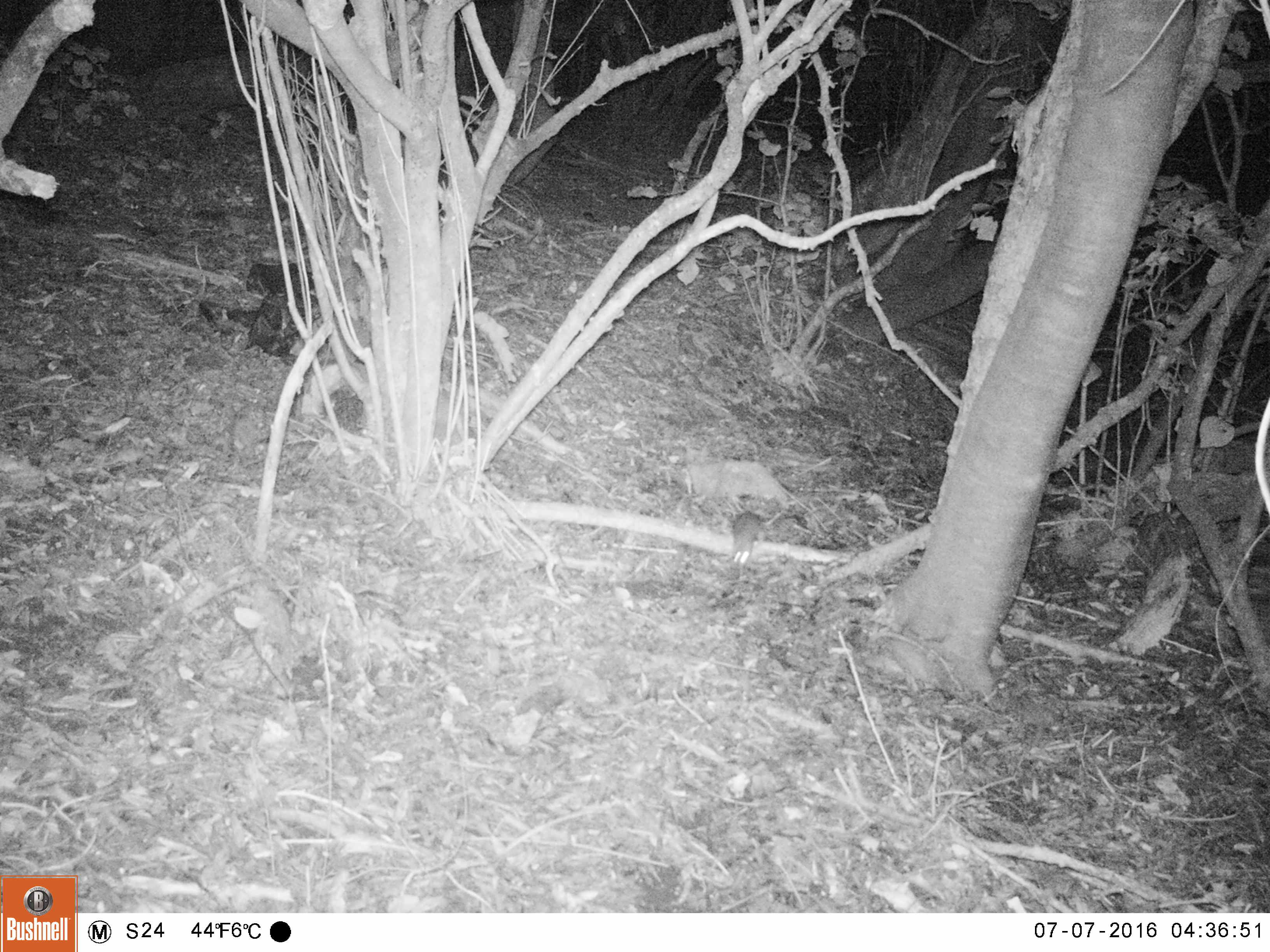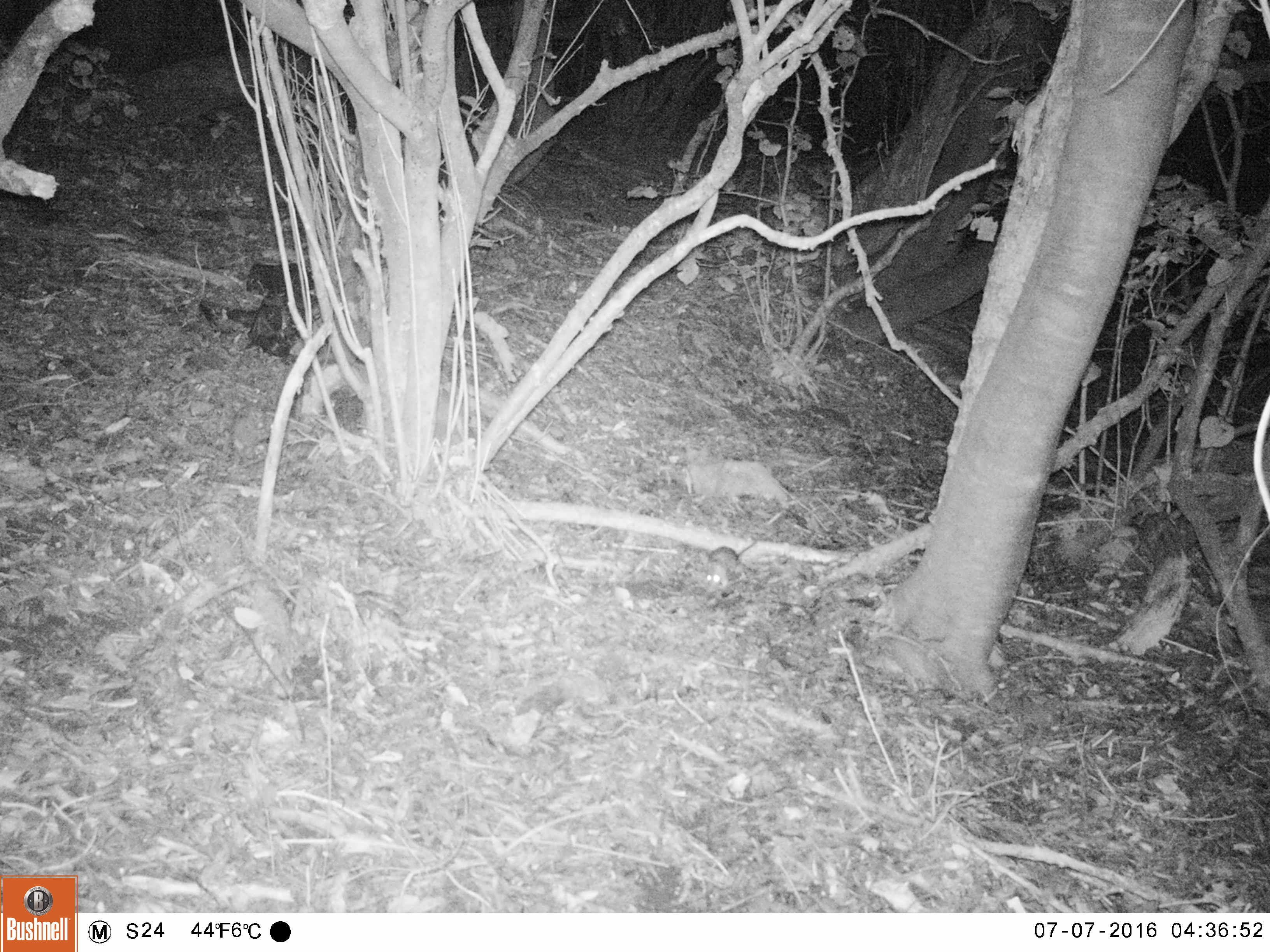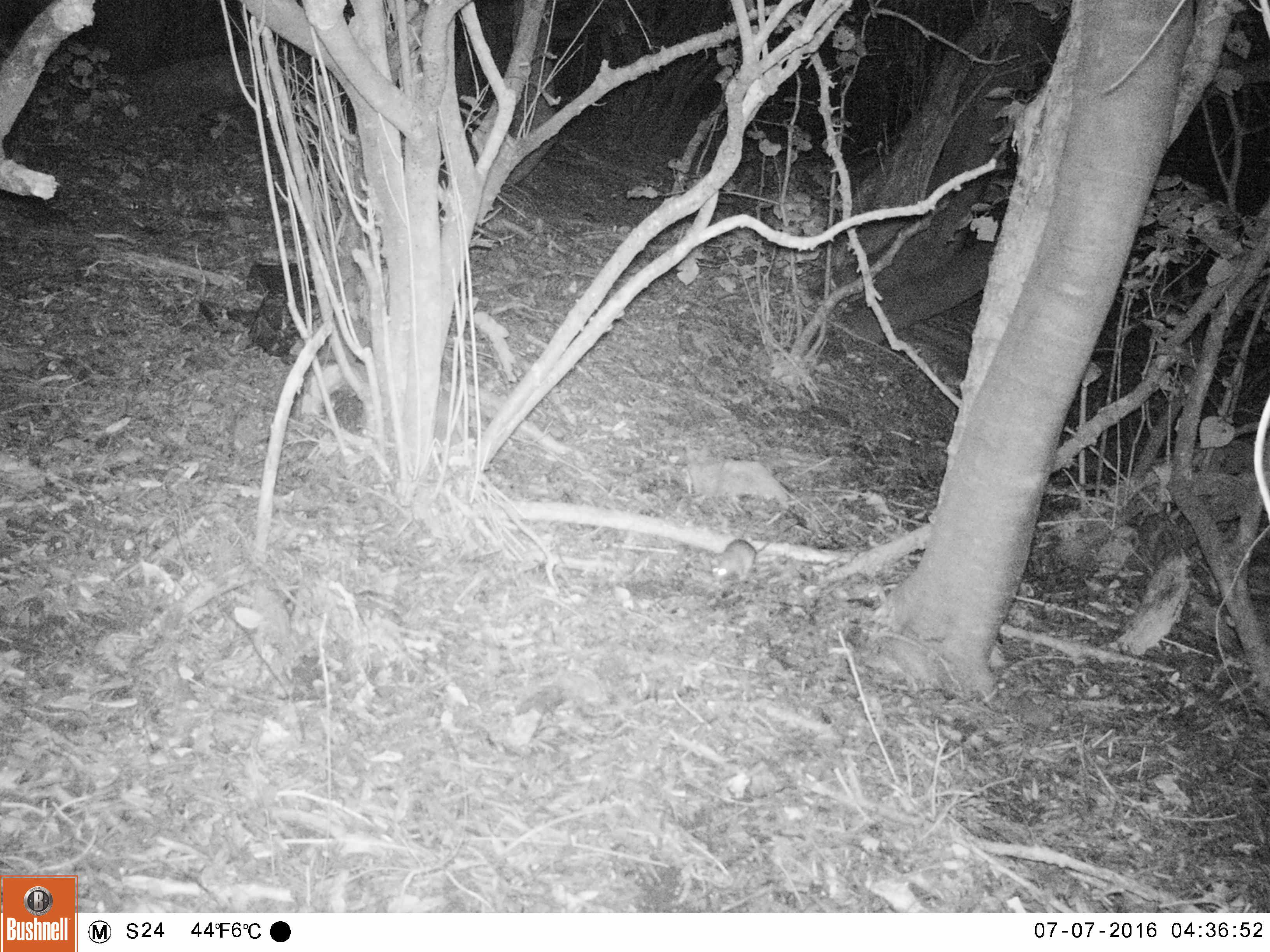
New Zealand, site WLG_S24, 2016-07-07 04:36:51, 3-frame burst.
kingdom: Animalia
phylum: Chordata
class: Mammalia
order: Rodentia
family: Muridae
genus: Rattus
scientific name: Rattus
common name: rat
Rat (Rattus).